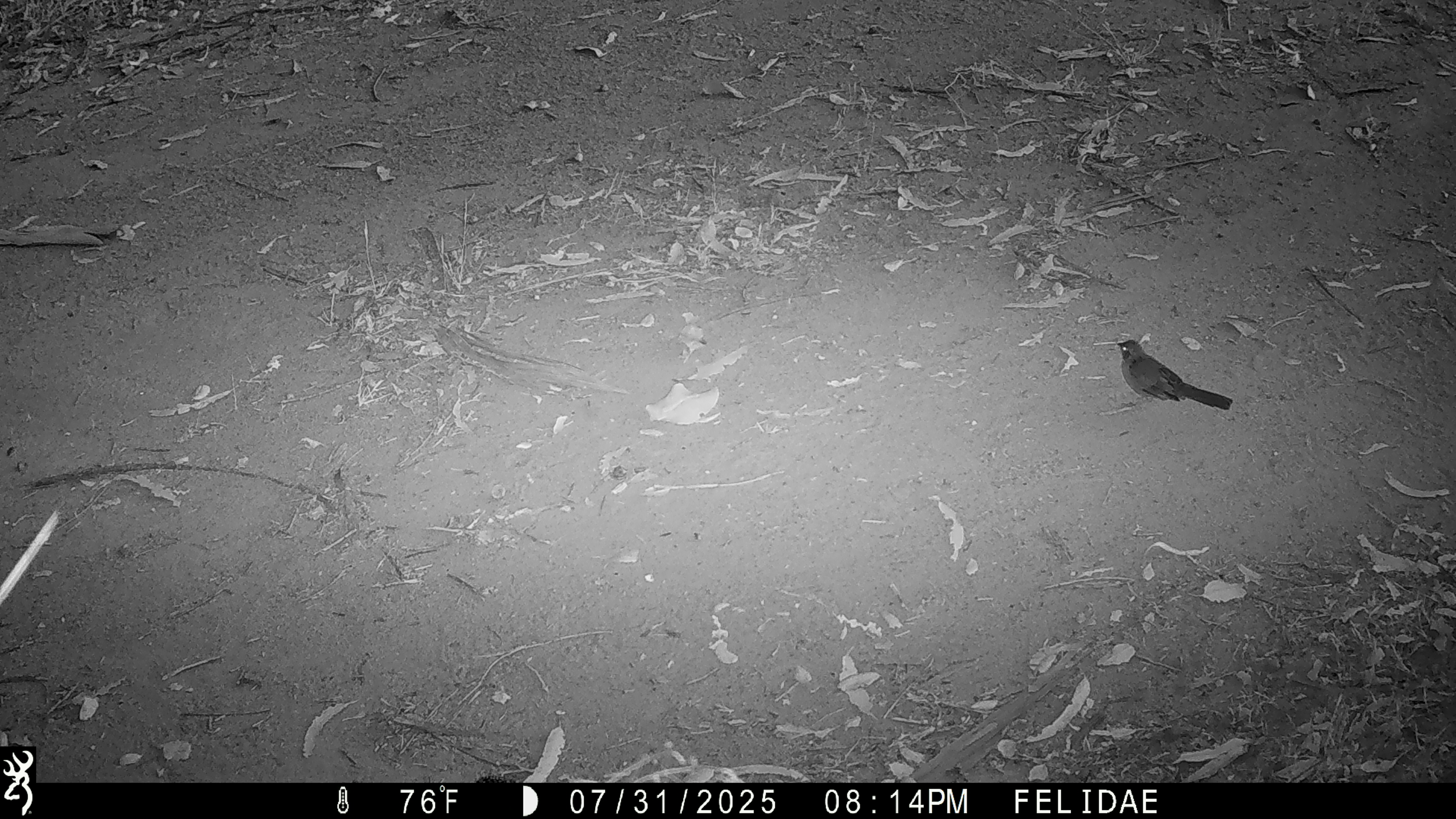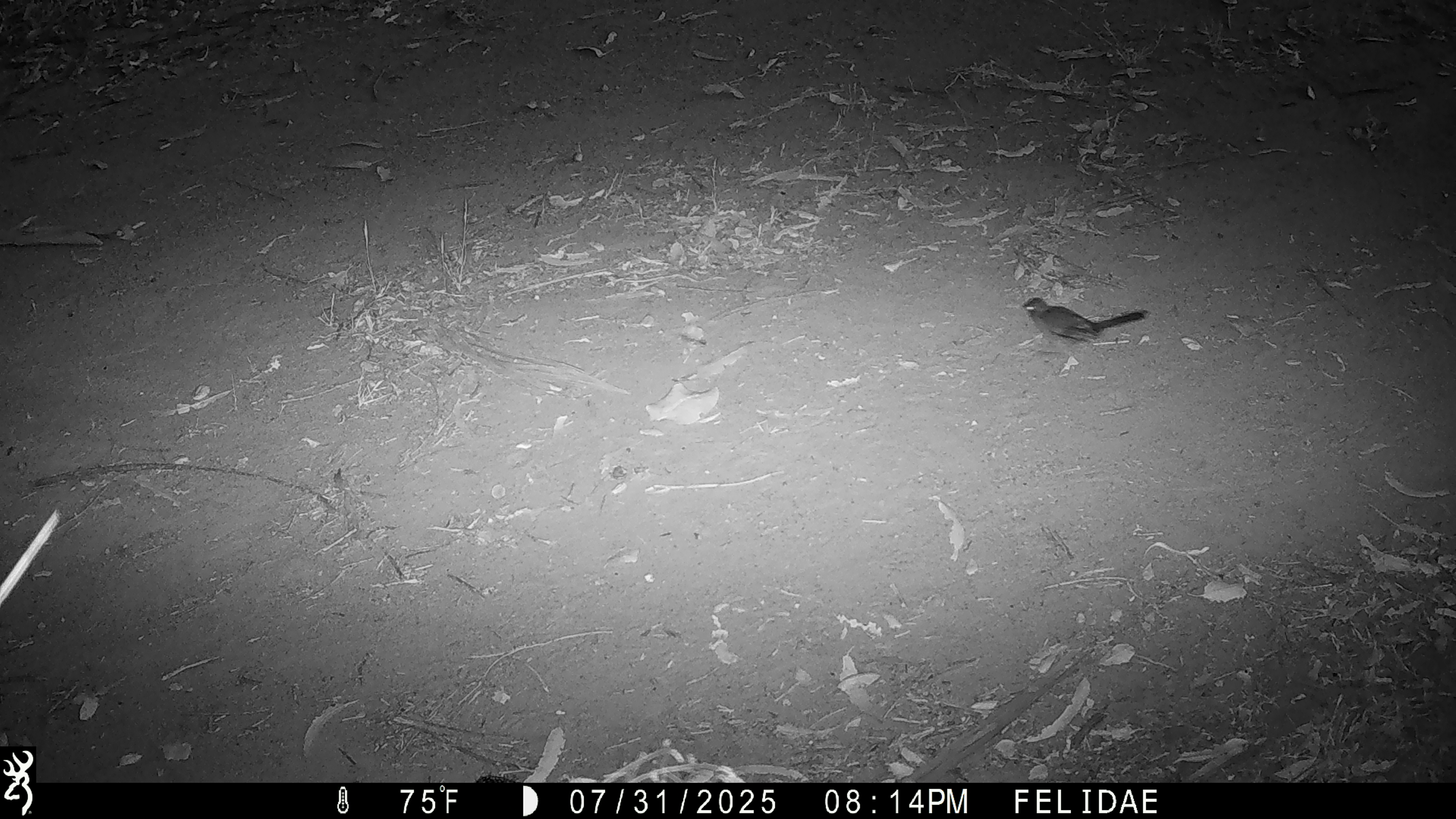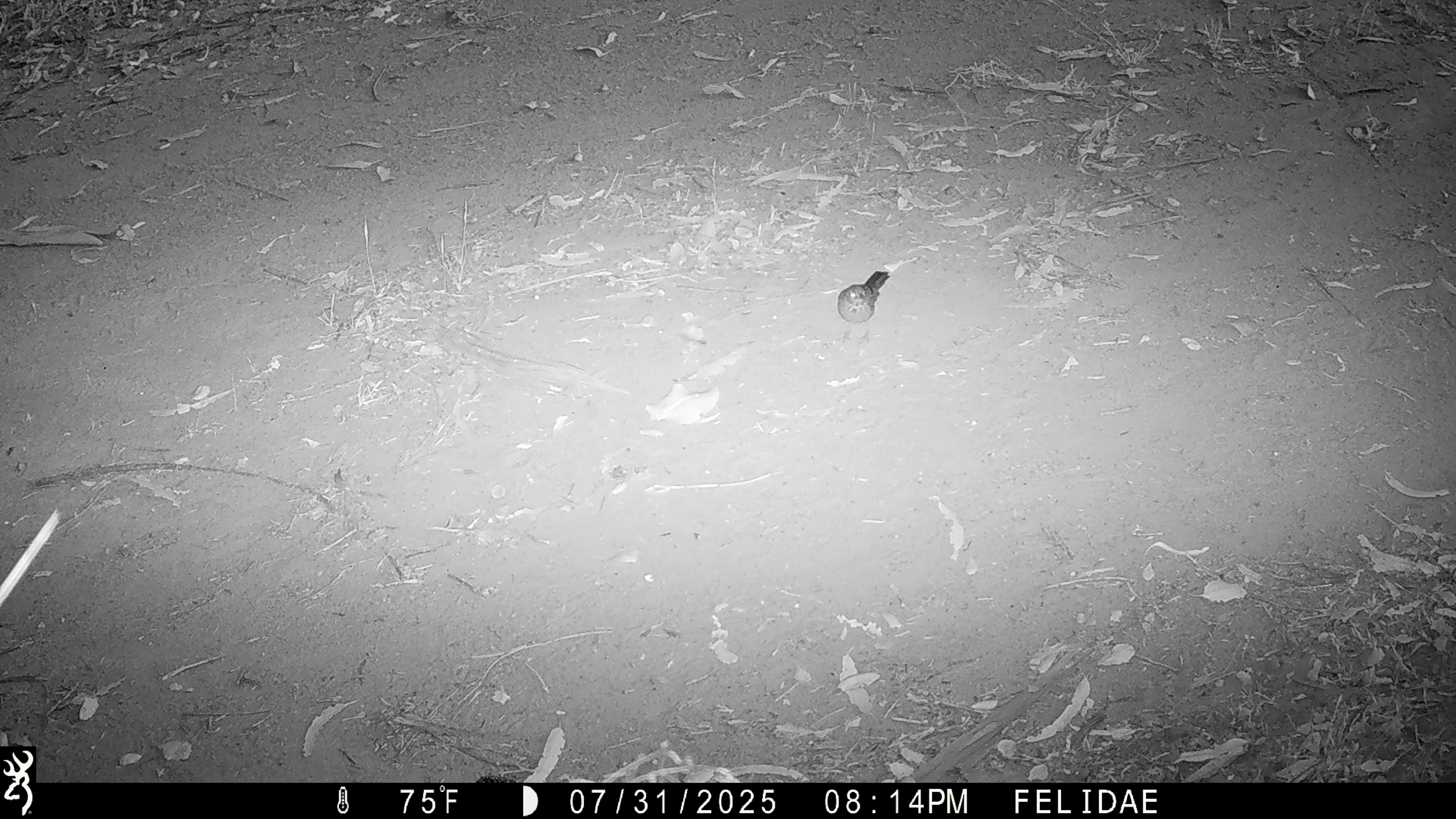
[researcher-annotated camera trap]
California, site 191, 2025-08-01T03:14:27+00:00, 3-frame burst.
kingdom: Animalia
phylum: Chordata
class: Aves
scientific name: Aves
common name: bird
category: unknown bird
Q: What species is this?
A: Unknown bird (bird) (Aves).